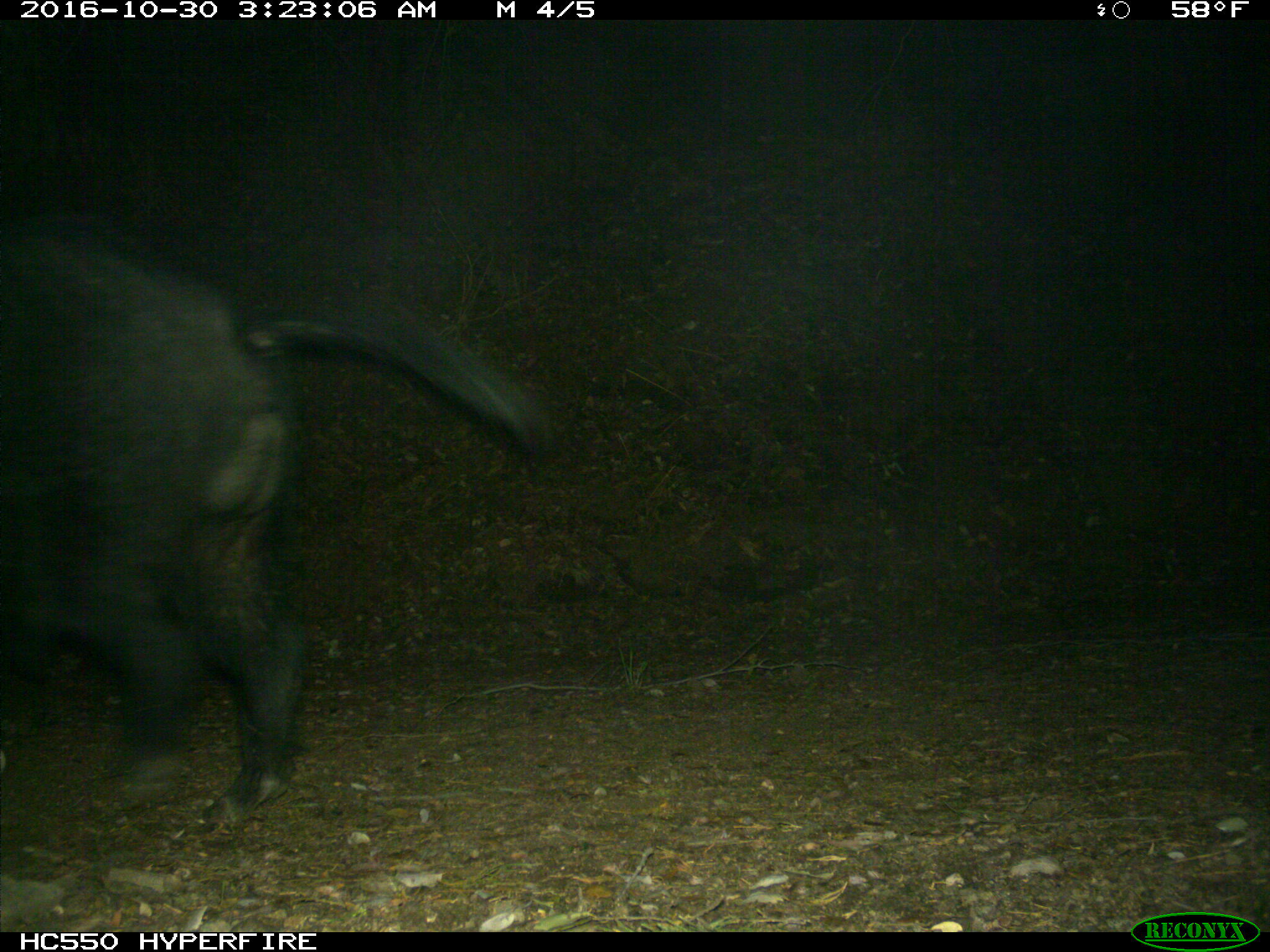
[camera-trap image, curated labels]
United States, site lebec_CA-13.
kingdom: Animalia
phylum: Chordata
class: Mammalia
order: Artiodactyla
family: Suidae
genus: Sus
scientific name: Sus scrofa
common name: wild boar